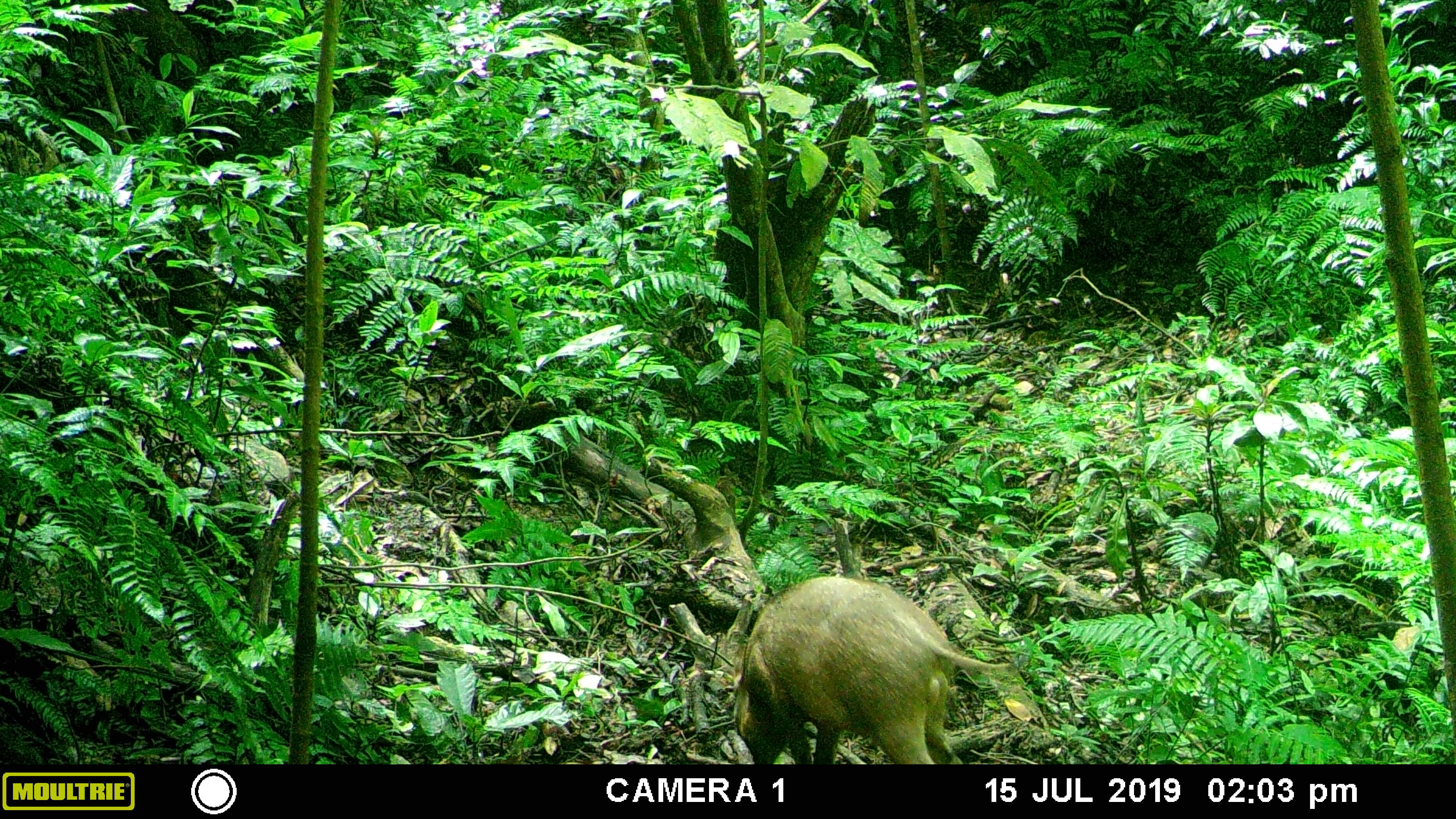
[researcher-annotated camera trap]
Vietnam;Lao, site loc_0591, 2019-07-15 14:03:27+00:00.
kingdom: Animalia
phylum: Chordata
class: Mammalia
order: Artiodactyla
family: Suidae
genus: Sus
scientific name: Sus scrofa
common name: eurasian wild pig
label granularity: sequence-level